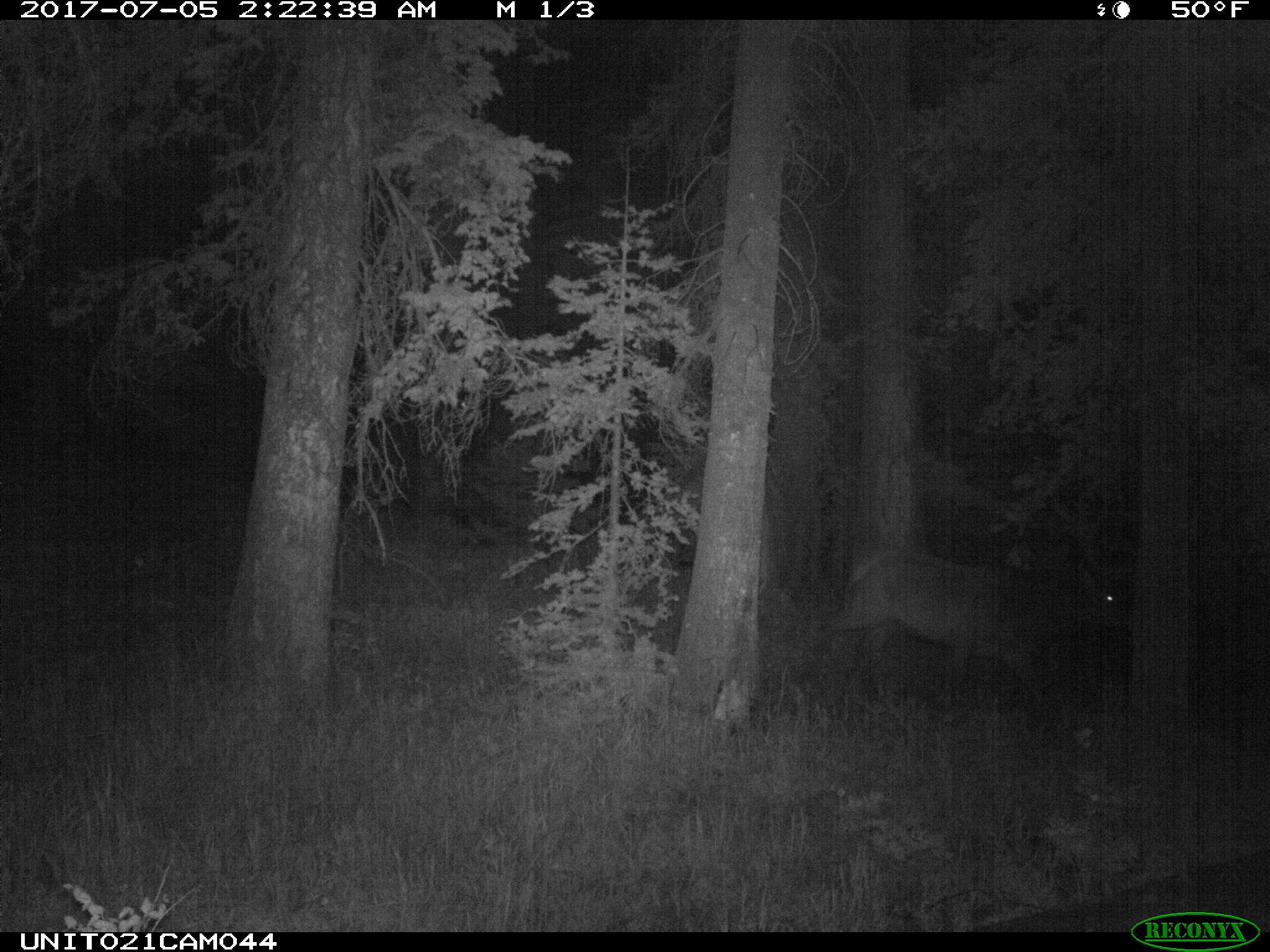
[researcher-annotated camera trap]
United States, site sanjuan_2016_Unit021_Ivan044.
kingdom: Animalia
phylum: Chordata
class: Mammalia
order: Artiodactyla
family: Cervidae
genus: Cervus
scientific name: Cervus elaphus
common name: red deer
Cervus elaphus (red deer).